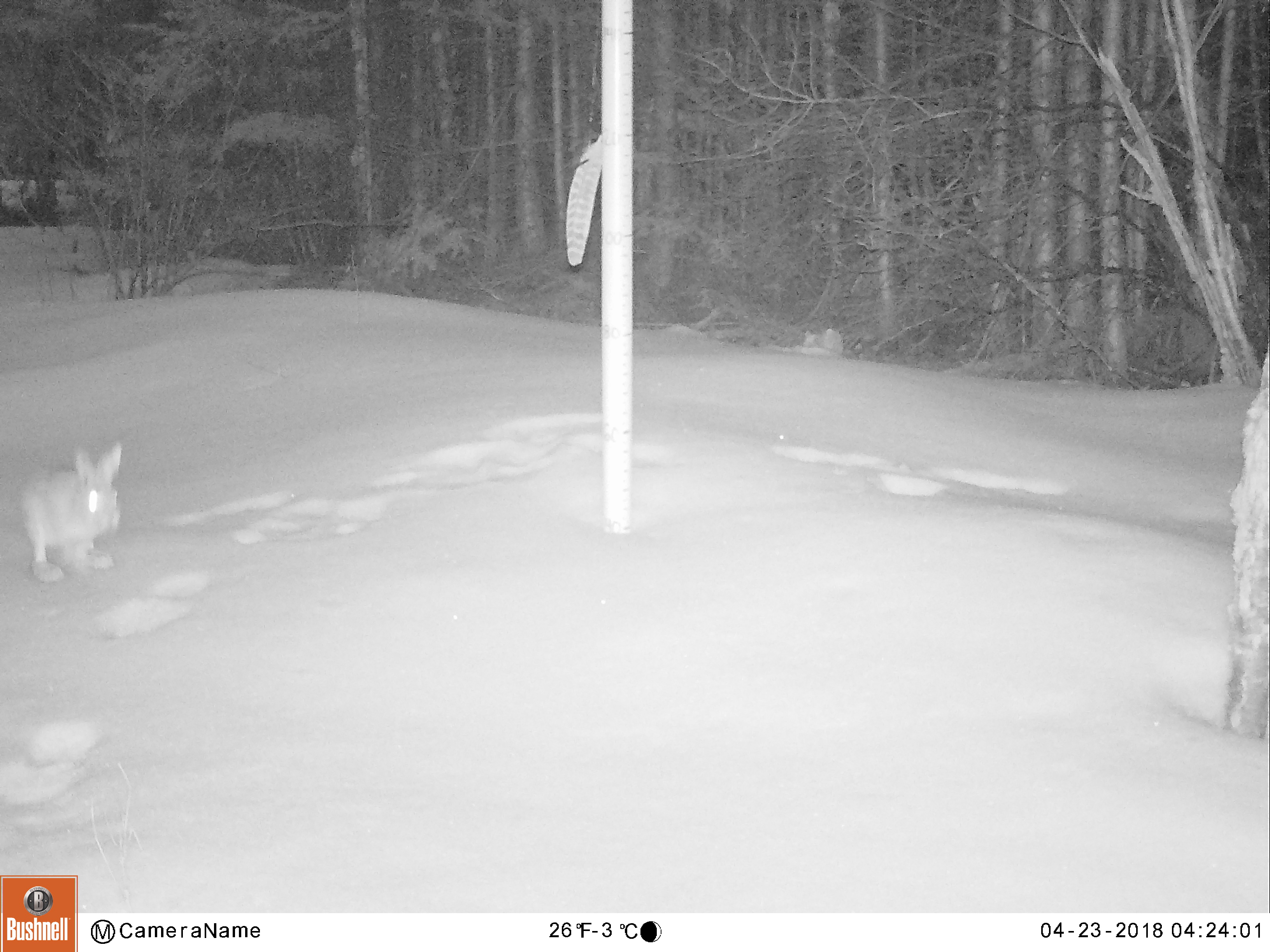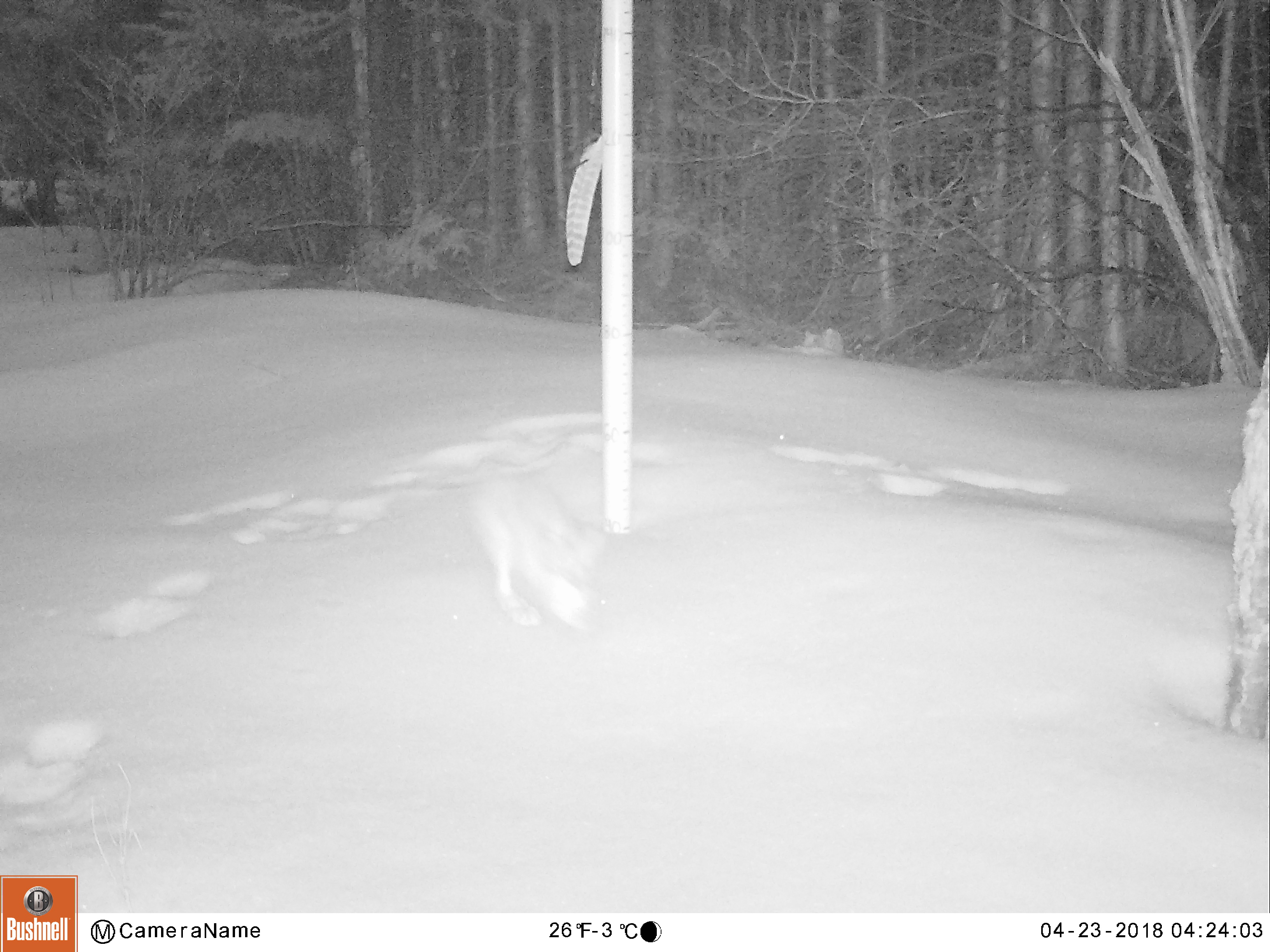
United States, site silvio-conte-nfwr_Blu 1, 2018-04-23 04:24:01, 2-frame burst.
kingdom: Animalia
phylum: Chordata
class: Mammalia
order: Lagomorpha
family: Leporidae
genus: Lepus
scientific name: Lepus americanus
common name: snowshoe hare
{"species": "snowshoe hare (Lepus americanus)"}